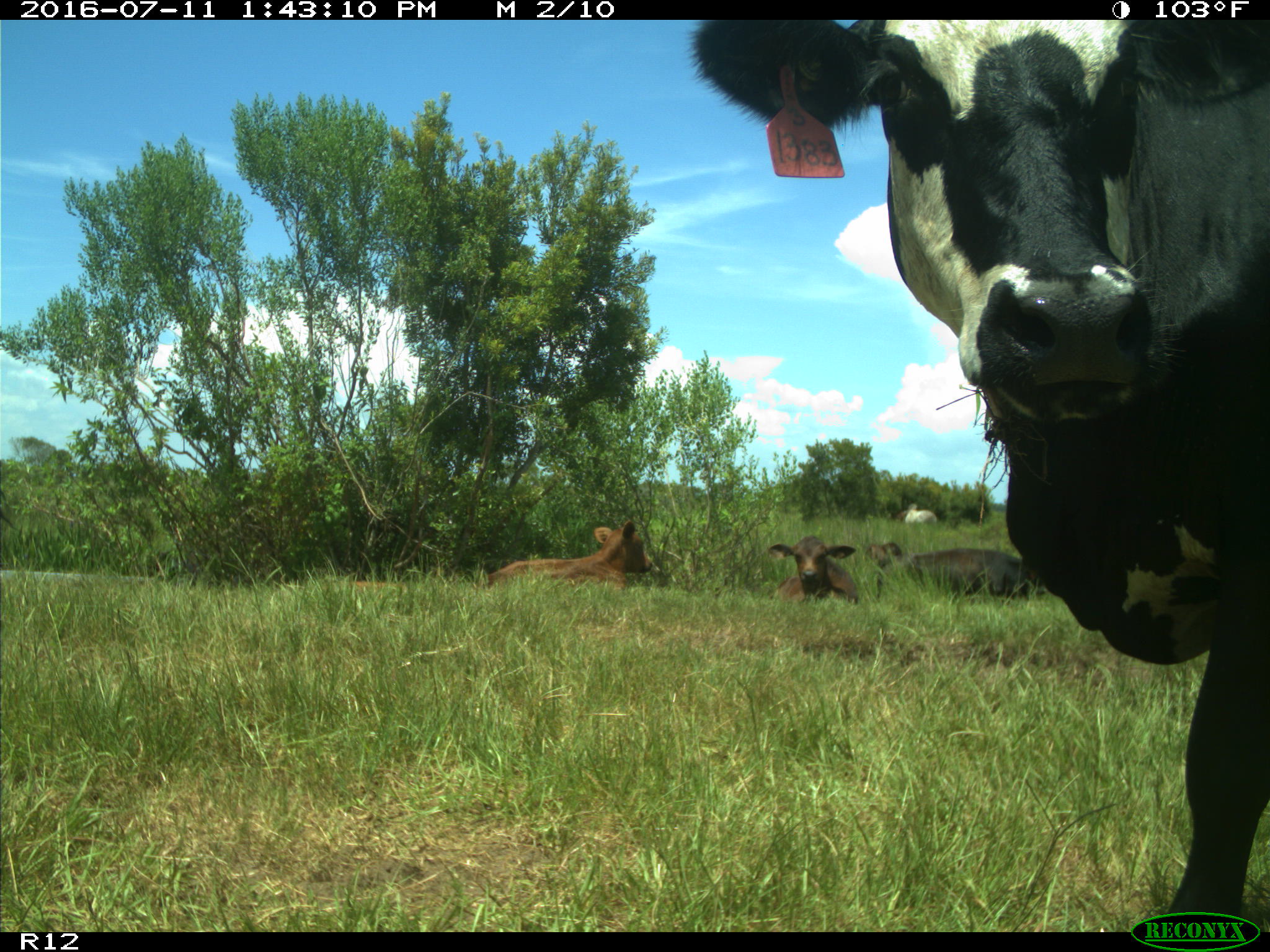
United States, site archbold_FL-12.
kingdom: Animalia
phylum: Chordata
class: Mammalia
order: Artiodactyla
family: Bovidae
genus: Bos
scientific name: Bos taurus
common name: domestic cow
Bos taurus (domestic cow).